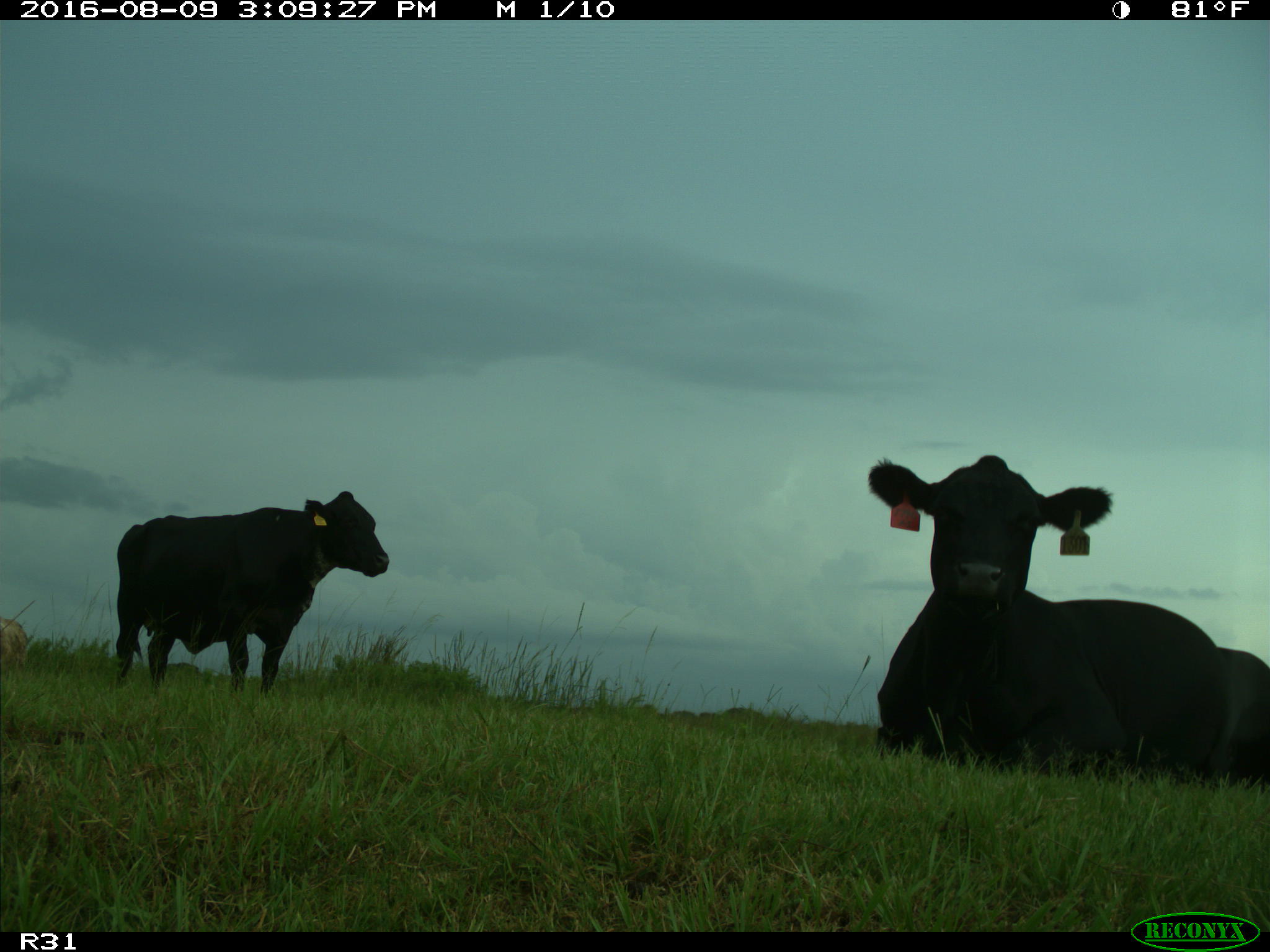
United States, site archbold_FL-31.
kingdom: Animalia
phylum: Chordata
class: Mammalia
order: Artiodactyla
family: Bovidae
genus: Bos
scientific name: Bos taurus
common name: domestic cow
Bos taurus (domestic cow).